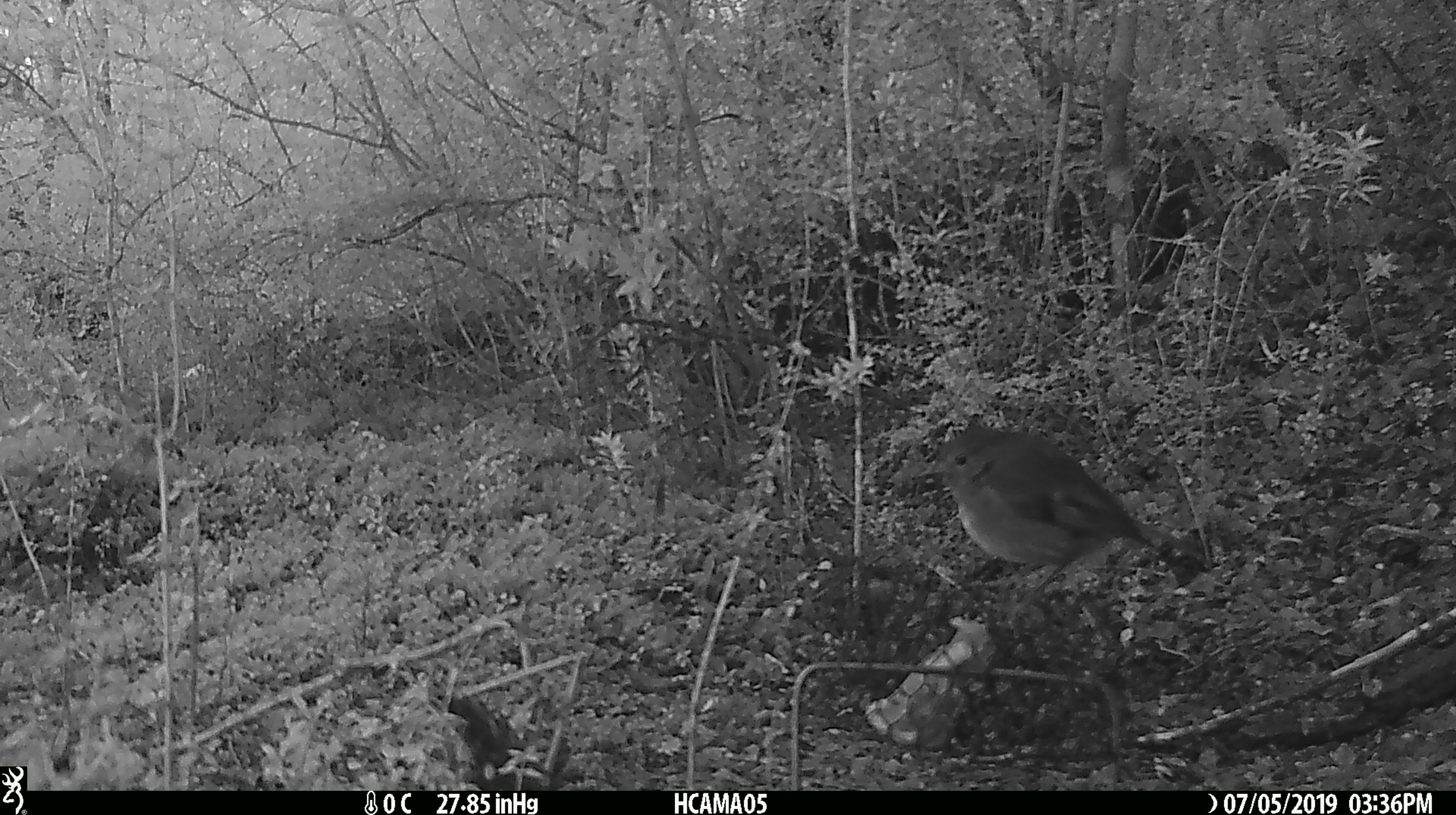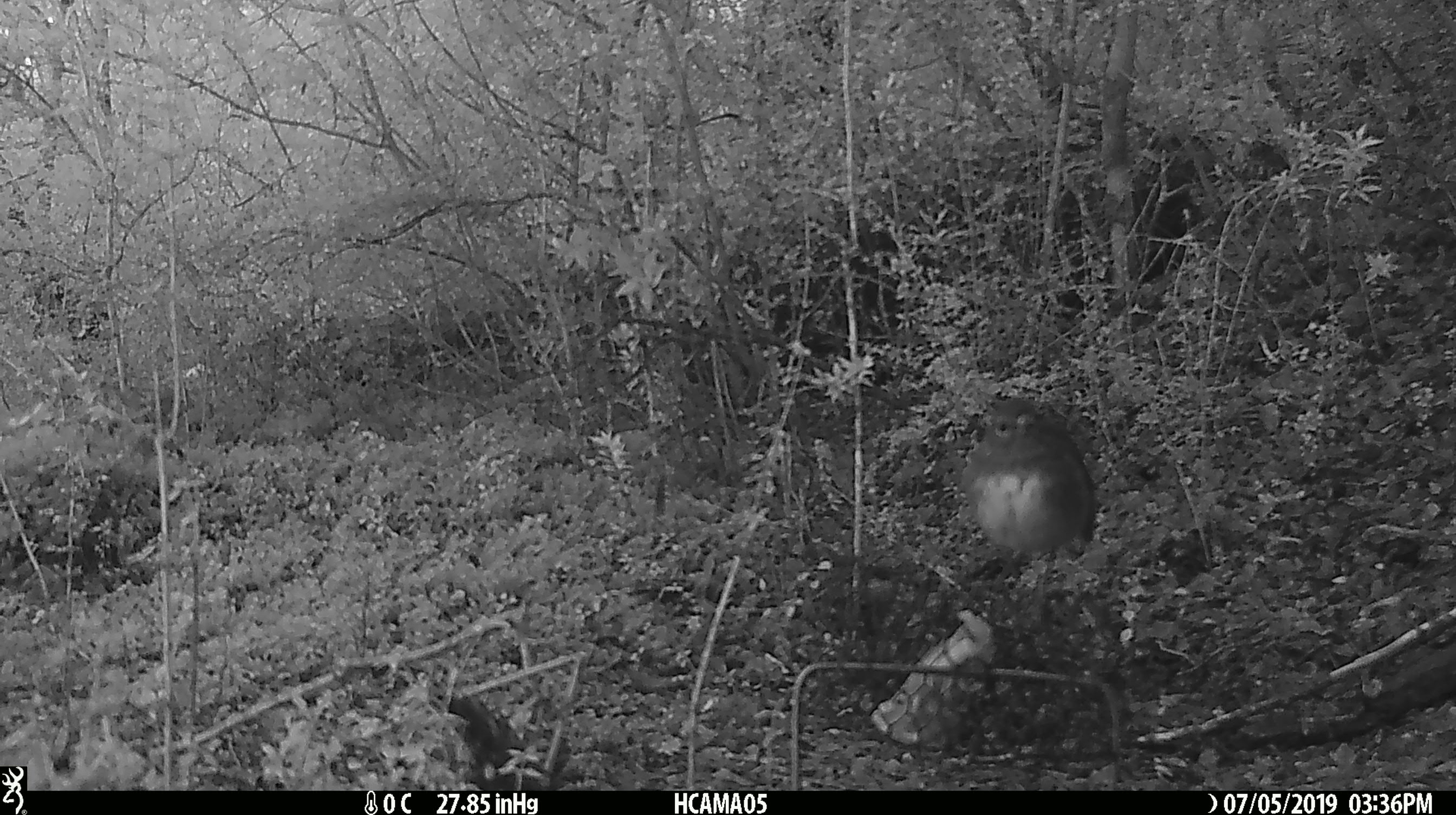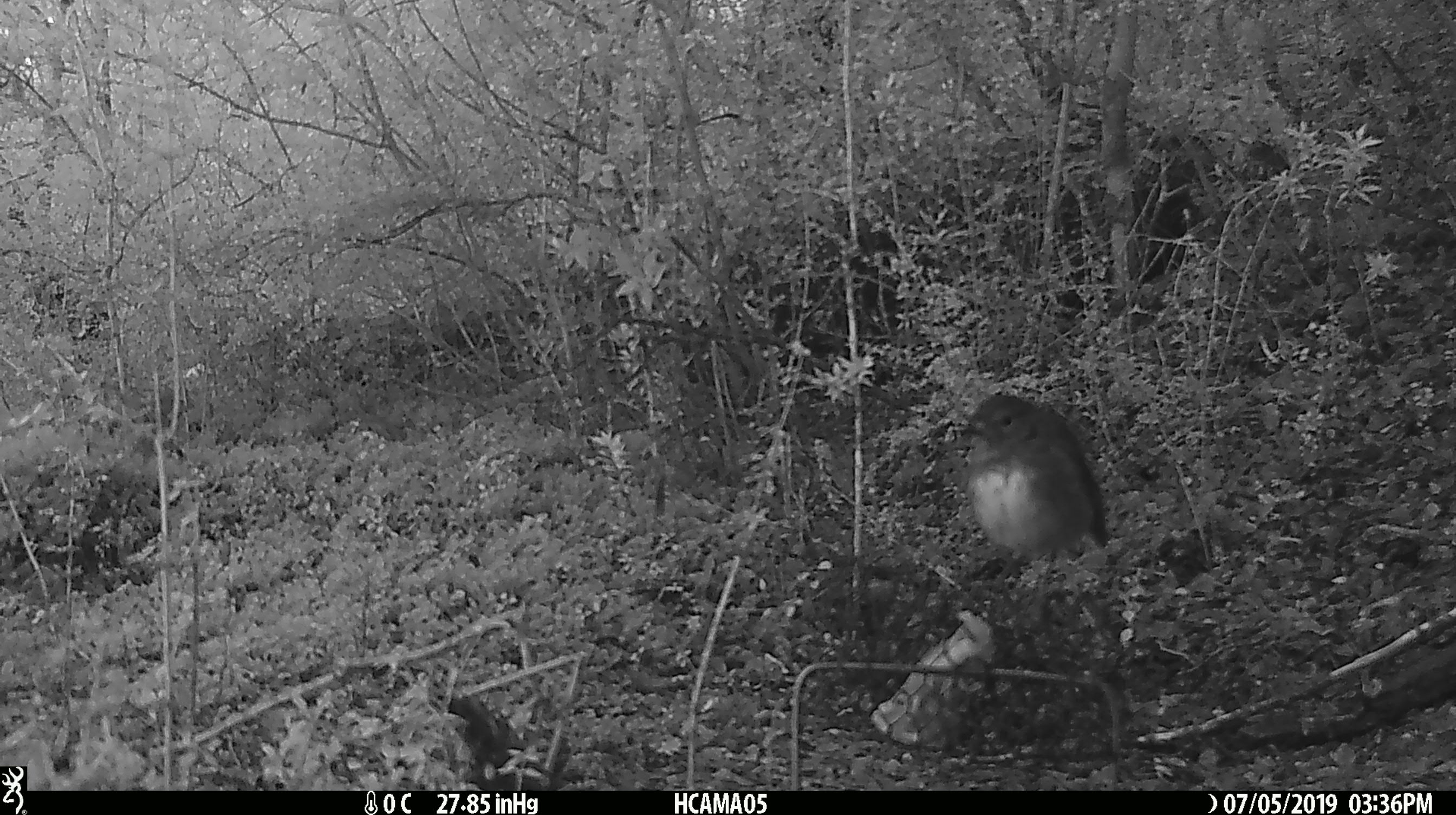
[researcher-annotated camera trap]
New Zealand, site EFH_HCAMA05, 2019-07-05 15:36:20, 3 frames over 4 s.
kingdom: Animalia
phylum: Chordata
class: Aves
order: Passeriformes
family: Petroicidae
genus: Petroica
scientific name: Petroica australis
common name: new zealand robin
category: robin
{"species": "robin (new zealand robin) (Petroica australis)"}